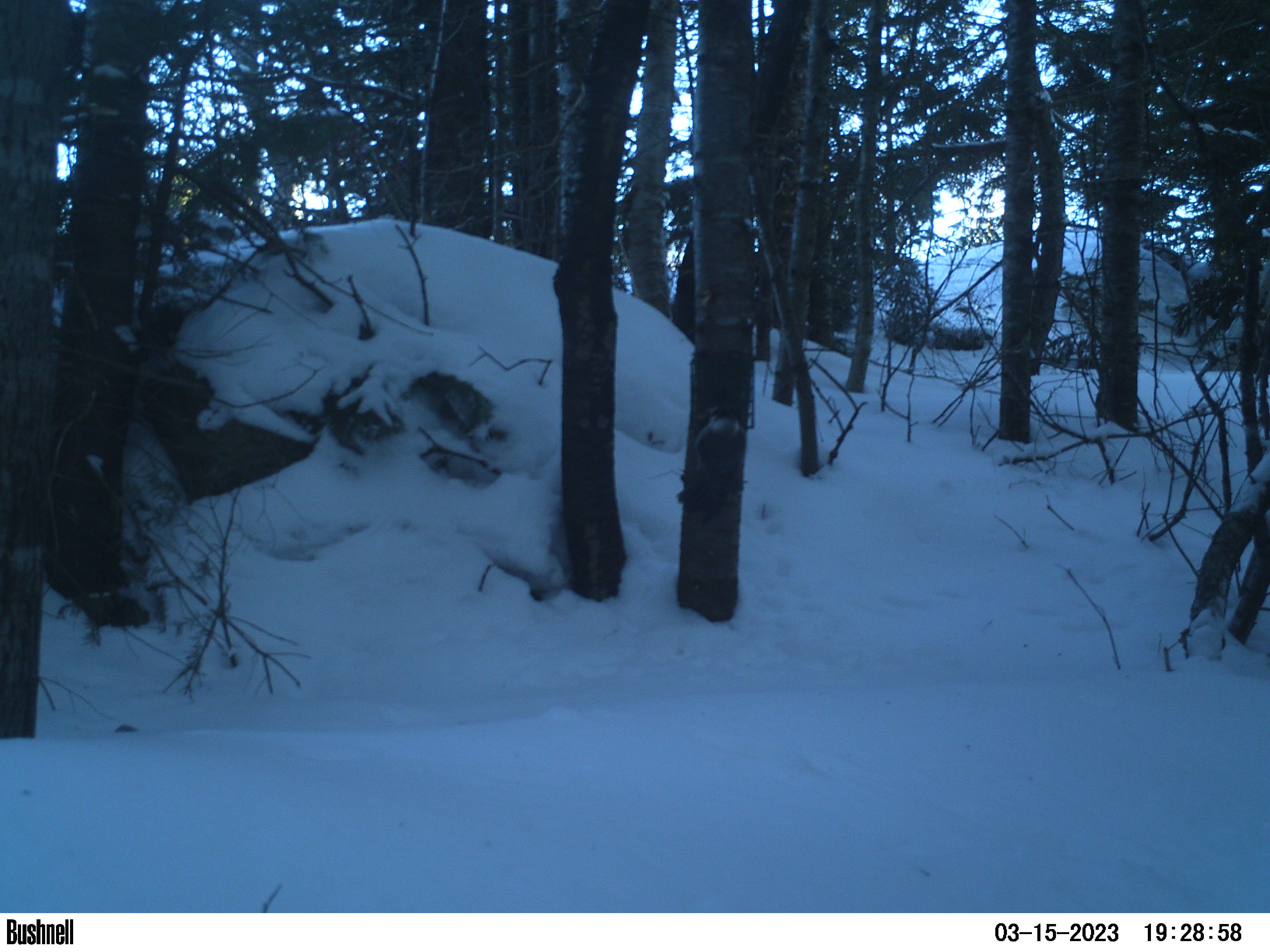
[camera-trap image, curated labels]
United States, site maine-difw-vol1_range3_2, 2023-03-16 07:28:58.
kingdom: Animalia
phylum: Chordata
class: Aves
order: Passeriformes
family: Corvidae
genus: Perisoreus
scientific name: Perisoreus canadensis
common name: canada jay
Canada jay (Perisoreus canadensis).